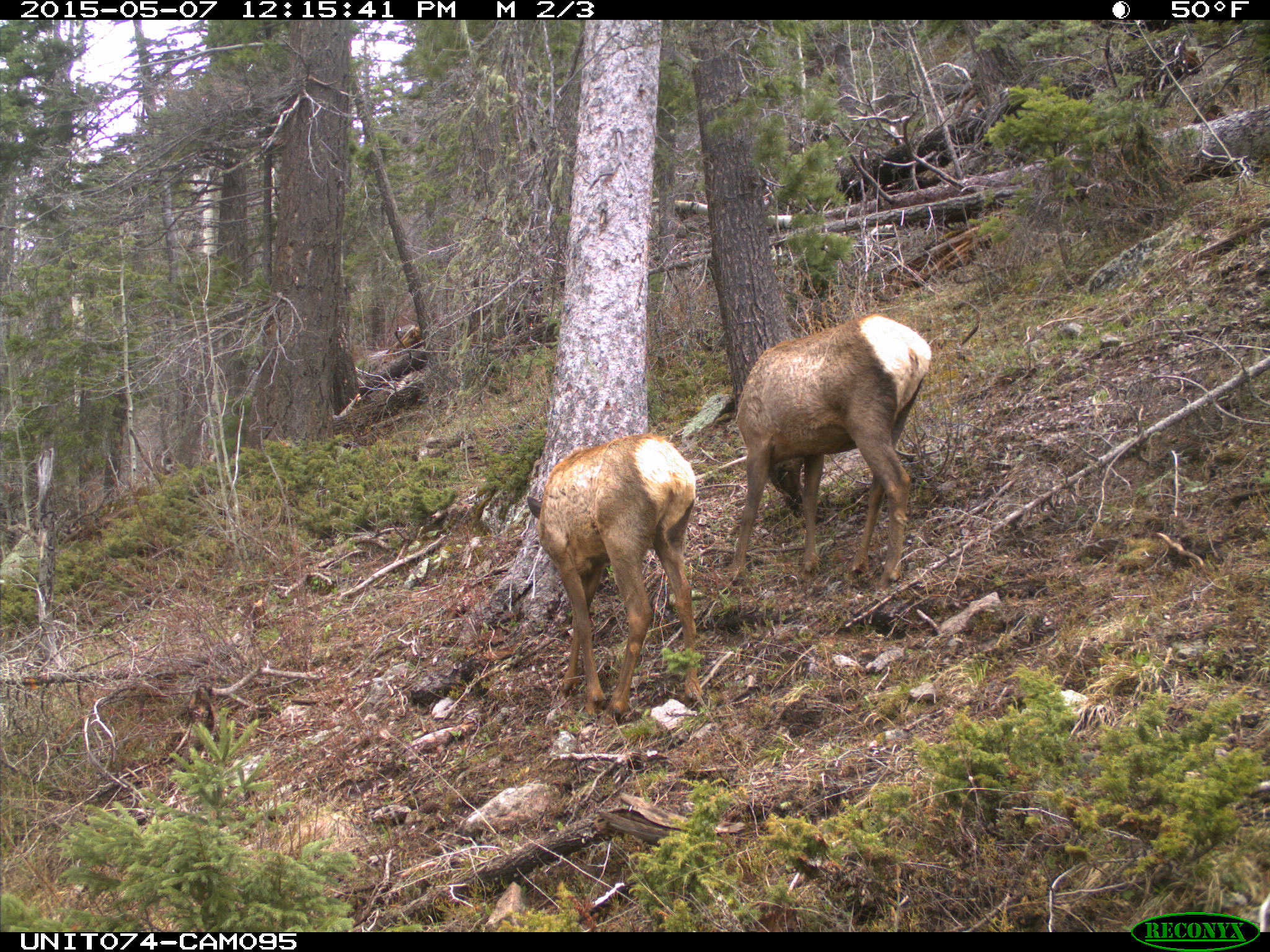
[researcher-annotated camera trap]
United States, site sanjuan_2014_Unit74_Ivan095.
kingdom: Animalia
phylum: Chordata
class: Mammalia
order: Artiodactyla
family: Cervidae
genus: Cervus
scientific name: Cervus elaphus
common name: red deer